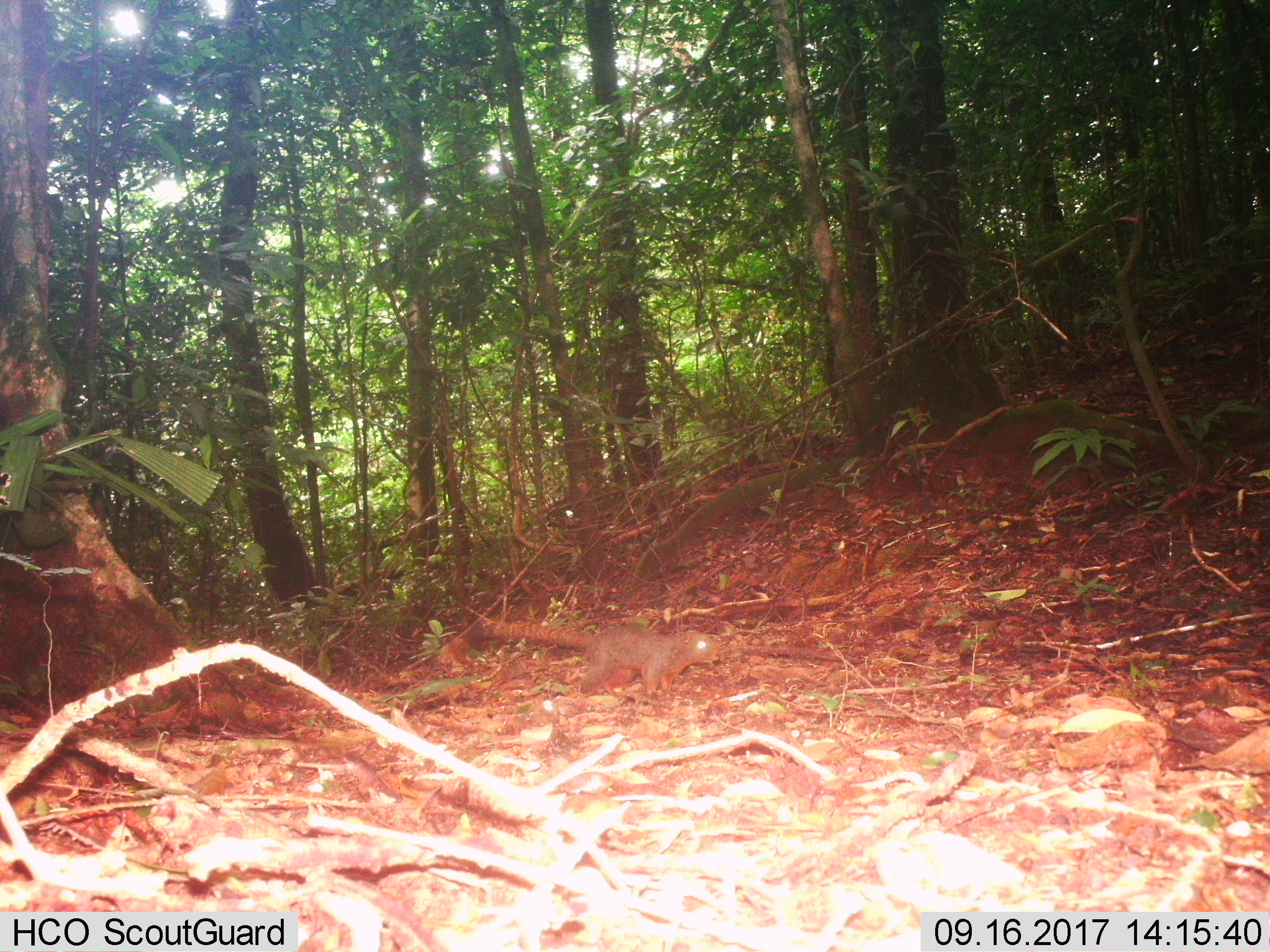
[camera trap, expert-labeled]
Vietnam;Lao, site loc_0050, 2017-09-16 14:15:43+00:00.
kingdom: Animalia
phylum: Chordata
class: Mammalia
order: Rodentia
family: Sciuridae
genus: Callosciurus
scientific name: Callosciurus erythraeus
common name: pallas's squirrel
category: pallass squirrel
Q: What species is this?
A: Pallass squirrel (pallas's squirrel) (Callosciurus erythraeus).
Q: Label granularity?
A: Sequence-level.